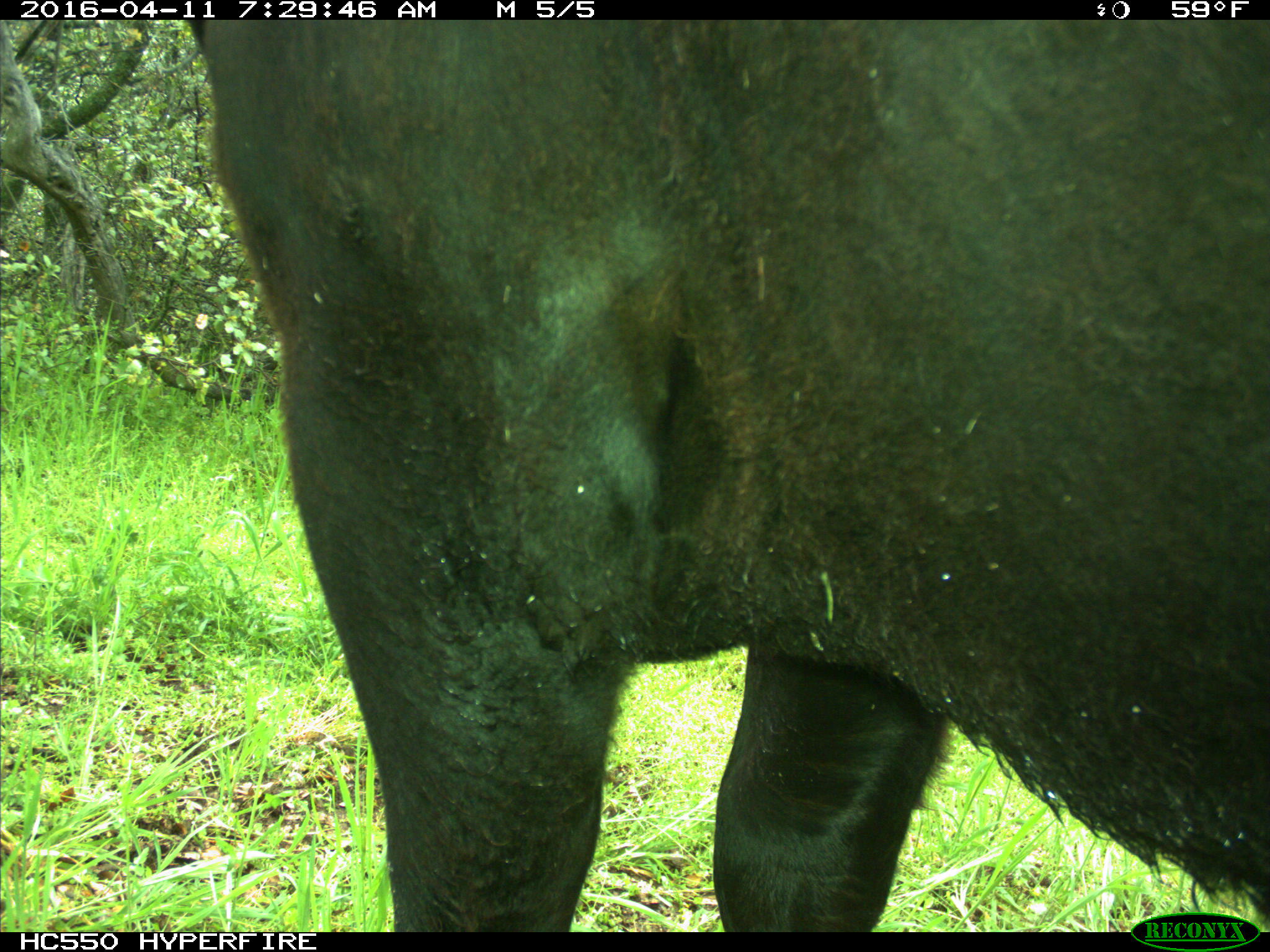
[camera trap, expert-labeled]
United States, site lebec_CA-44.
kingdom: Animalia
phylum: Chordata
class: Mammalia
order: Artiodactyla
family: Bovidae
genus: Bos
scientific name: Bos taurus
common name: domestic cow